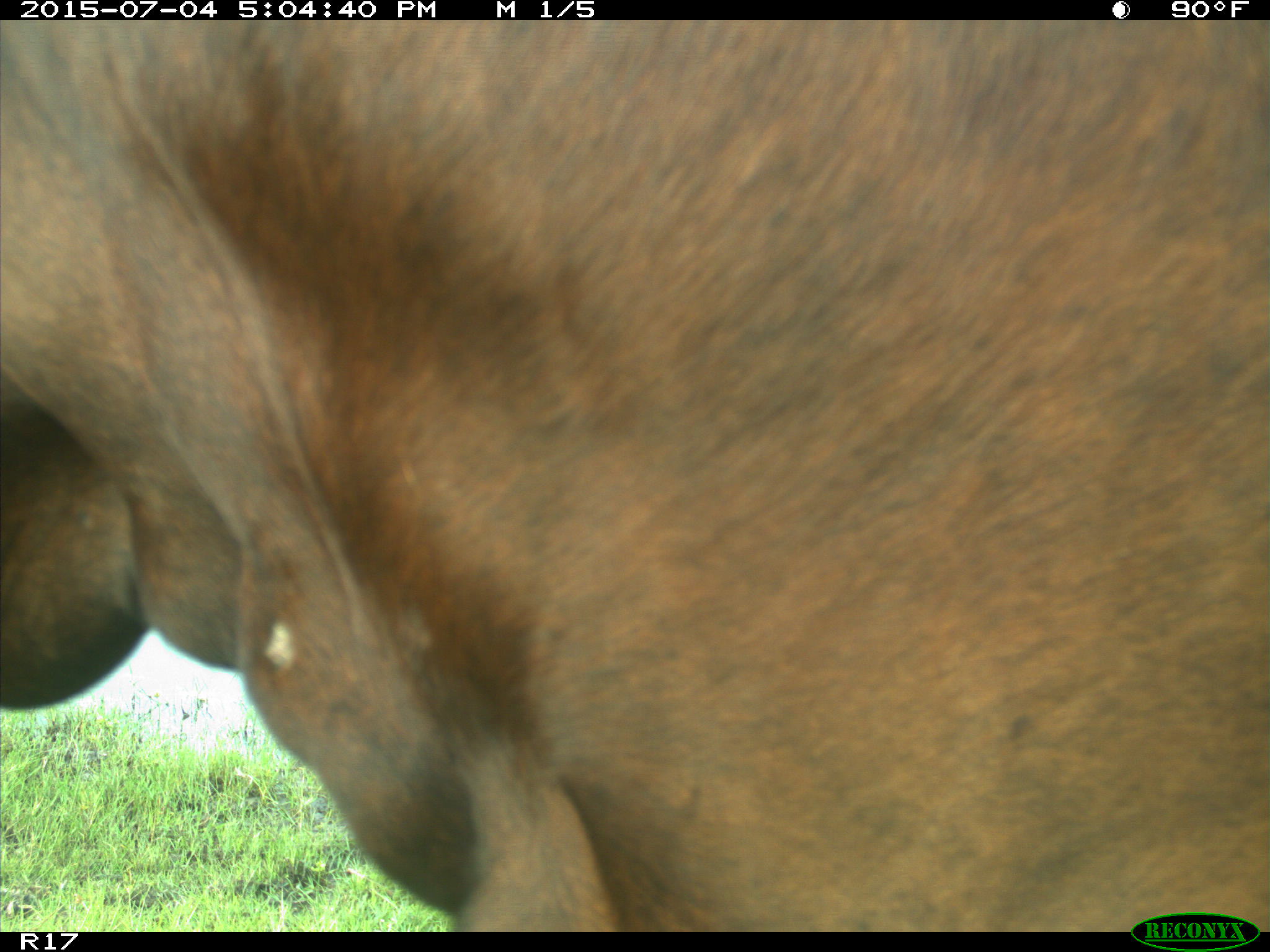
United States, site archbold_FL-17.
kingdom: Animalia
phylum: Chordata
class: Mammalia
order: Artiodactyla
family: Bovidae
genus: Bos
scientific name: Bos taurus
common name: domestic cow